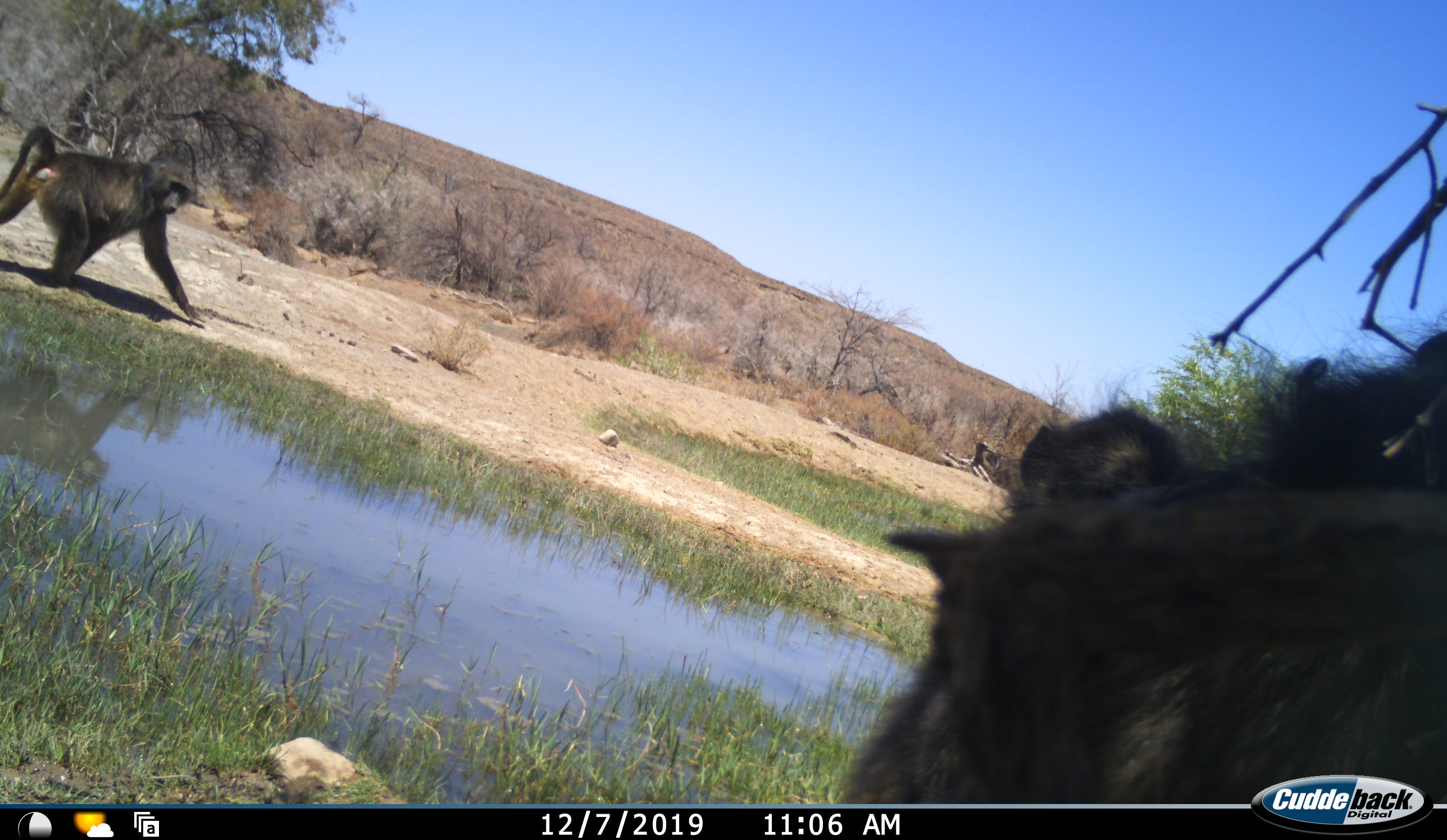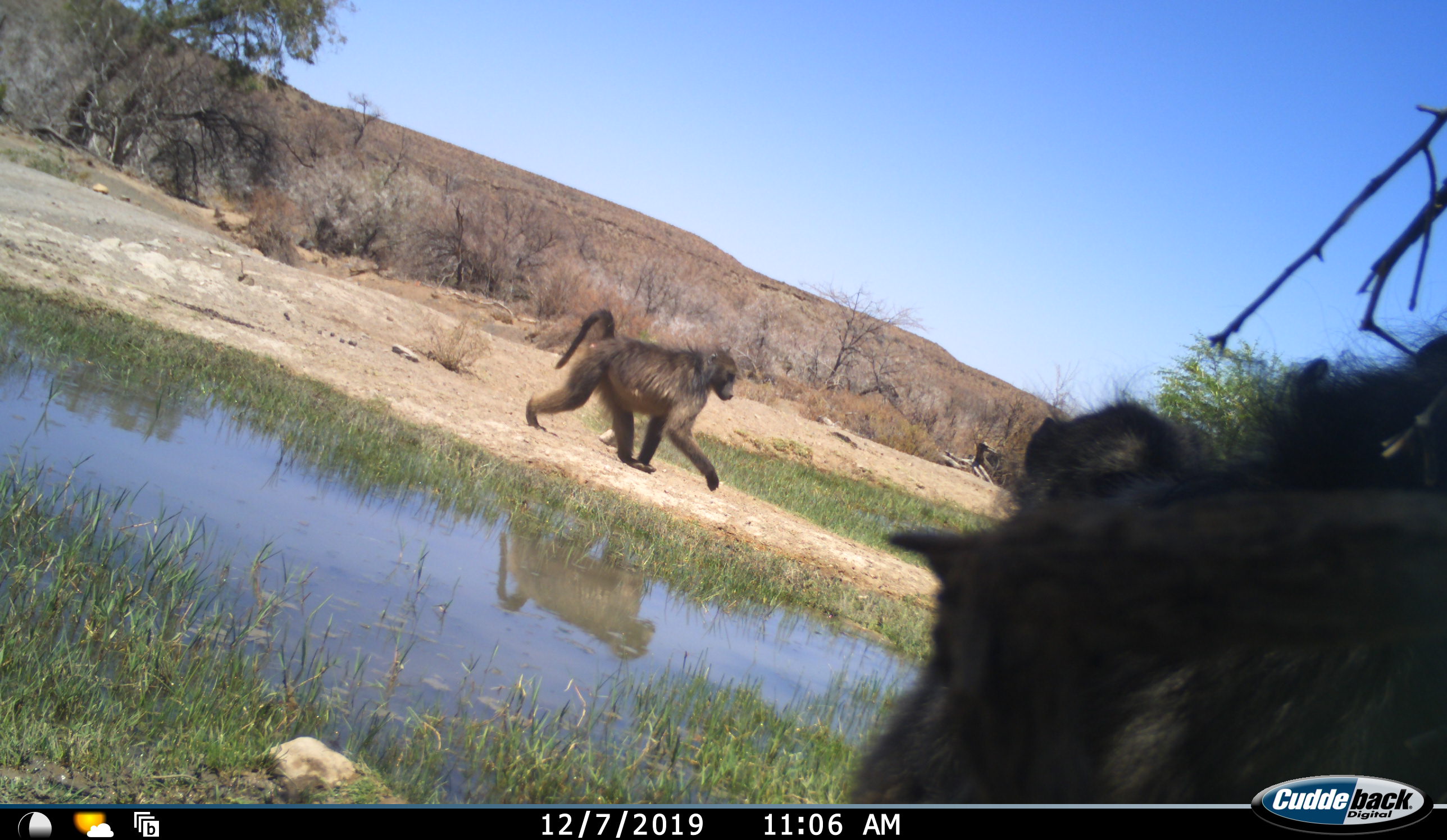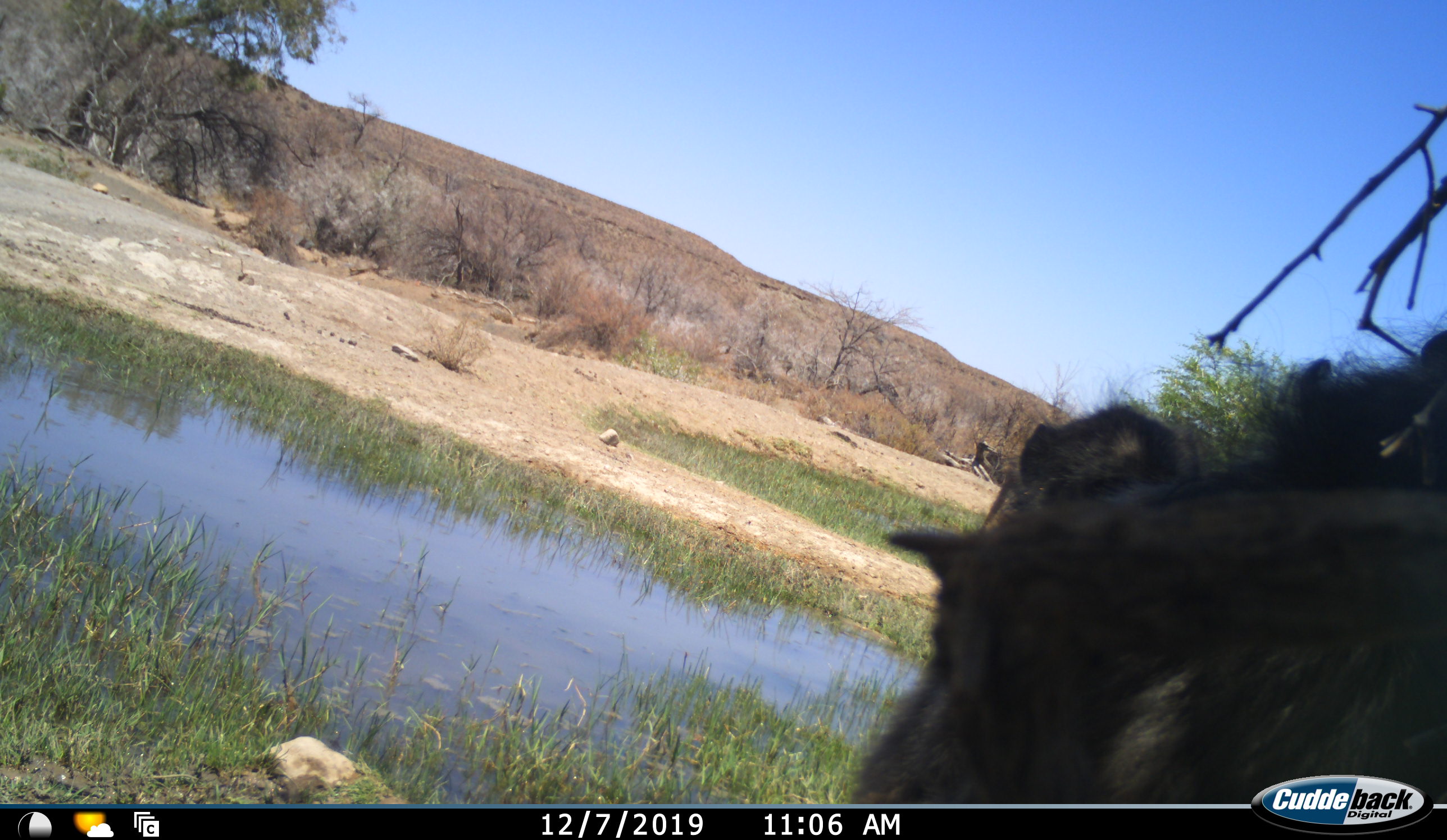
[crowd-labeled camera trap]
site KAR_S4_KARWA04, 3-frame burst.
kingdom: Animalia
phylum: Chordata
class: Mammalia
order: Primates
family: Cercopithecidae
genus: Papio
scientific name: Papio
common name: baboon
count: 3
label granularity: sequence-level